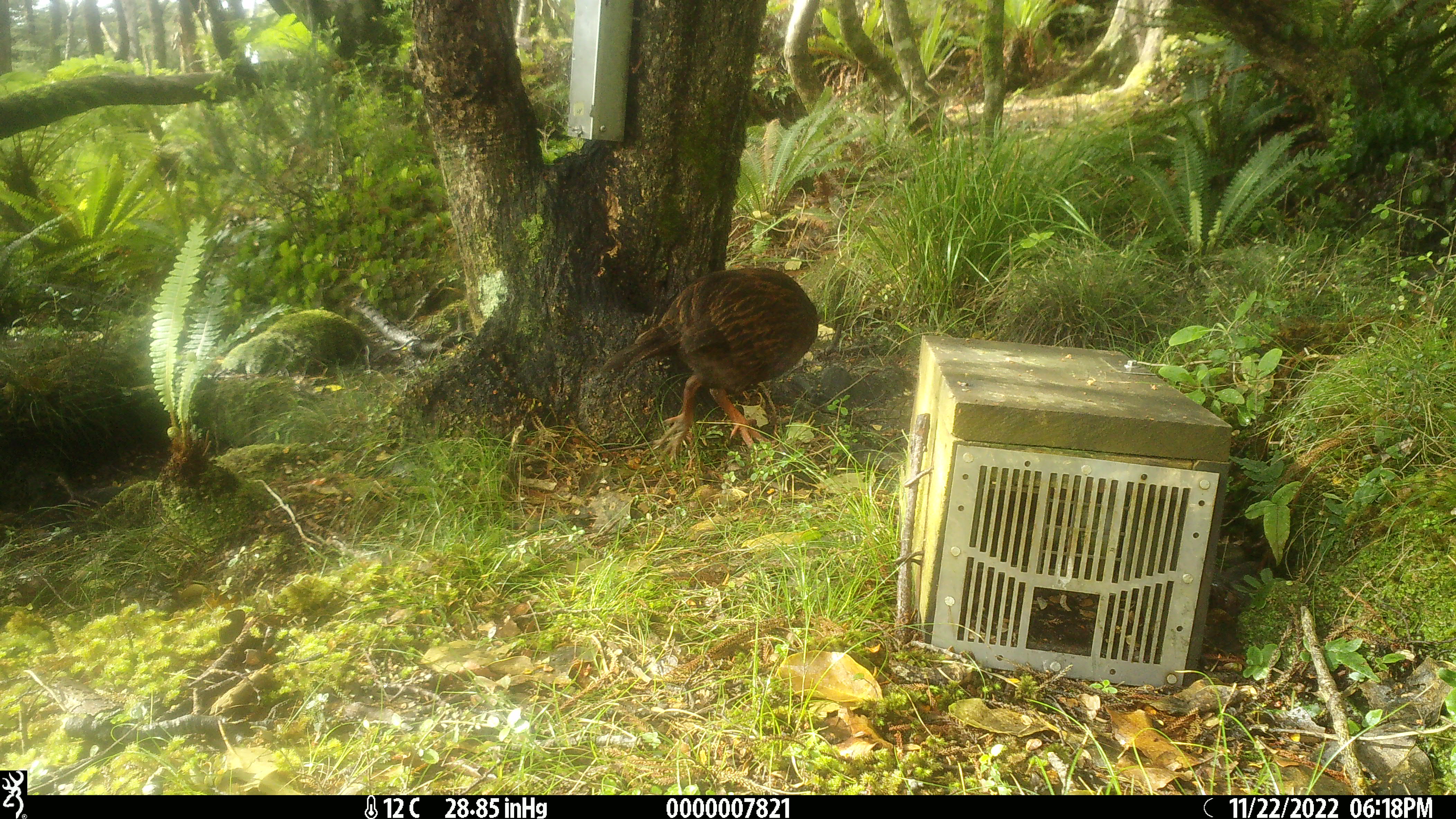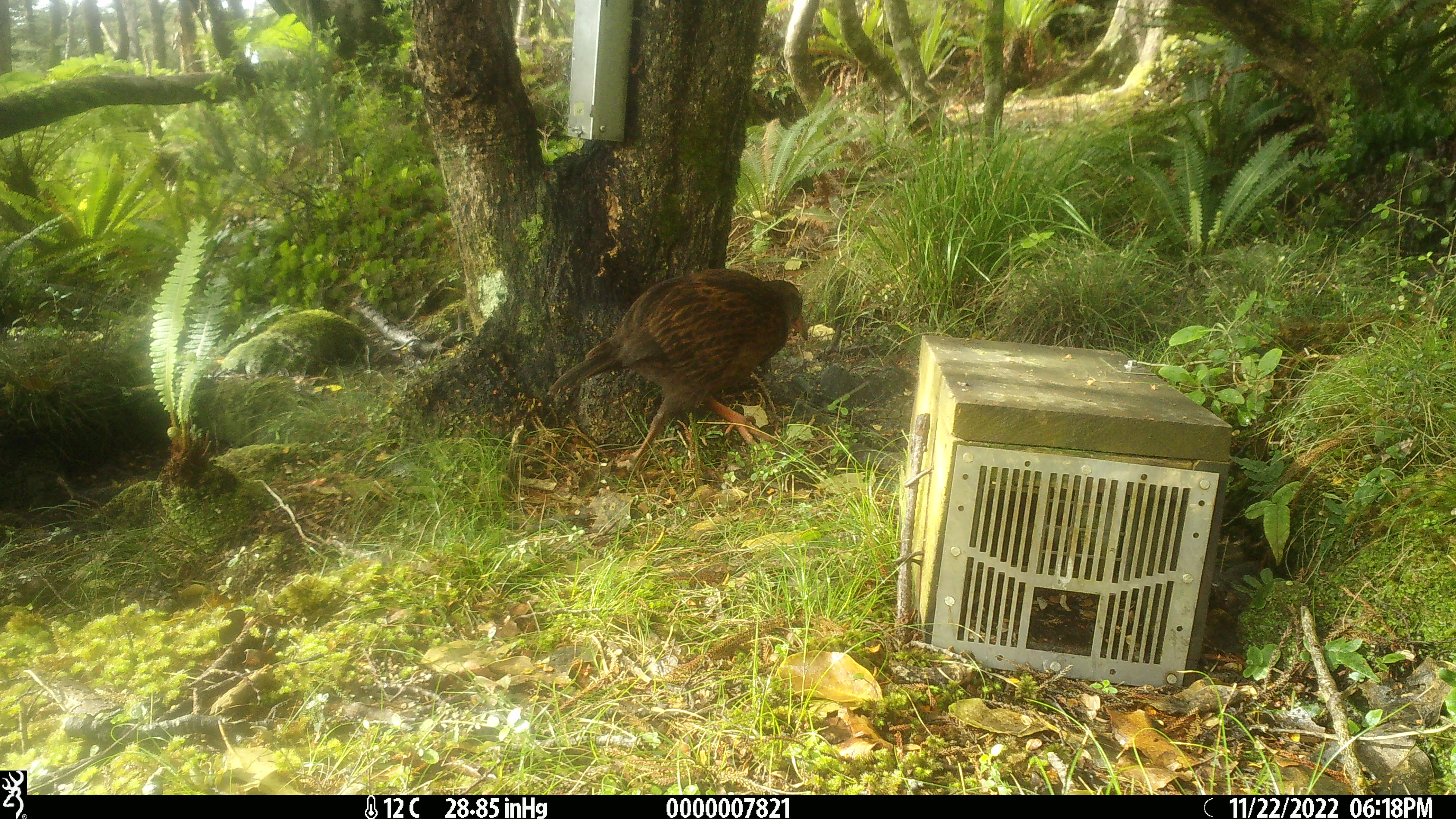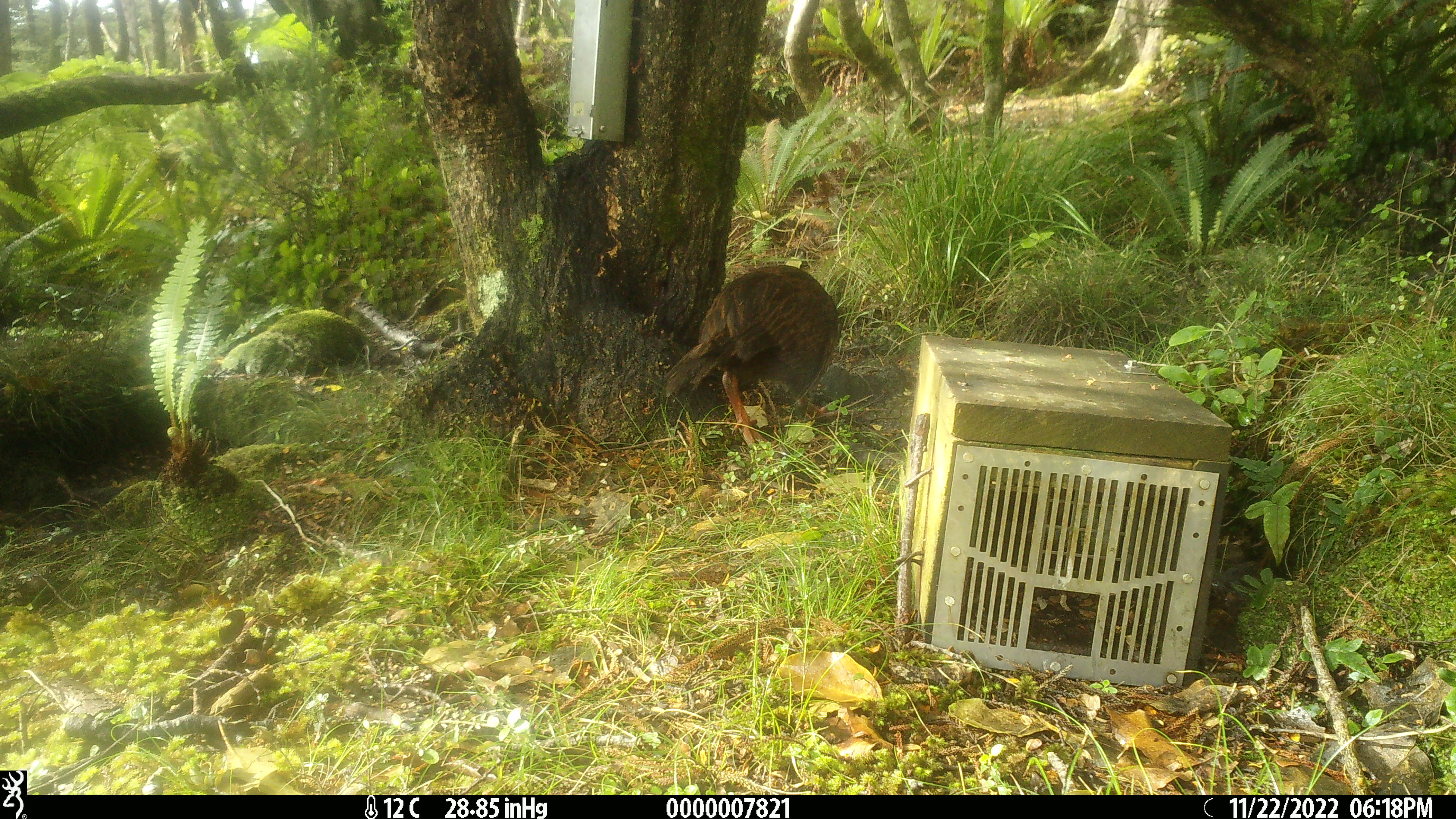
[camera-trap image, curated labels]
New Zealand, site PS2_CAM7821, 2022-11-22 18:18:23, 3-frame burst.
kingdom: Animalia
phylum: Chordata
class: Aves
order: Gruiformes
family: Rallidae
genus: Gallirallus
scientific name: Gallirallus australis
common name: weka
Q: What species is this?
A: Weka (Gallirallus australis).